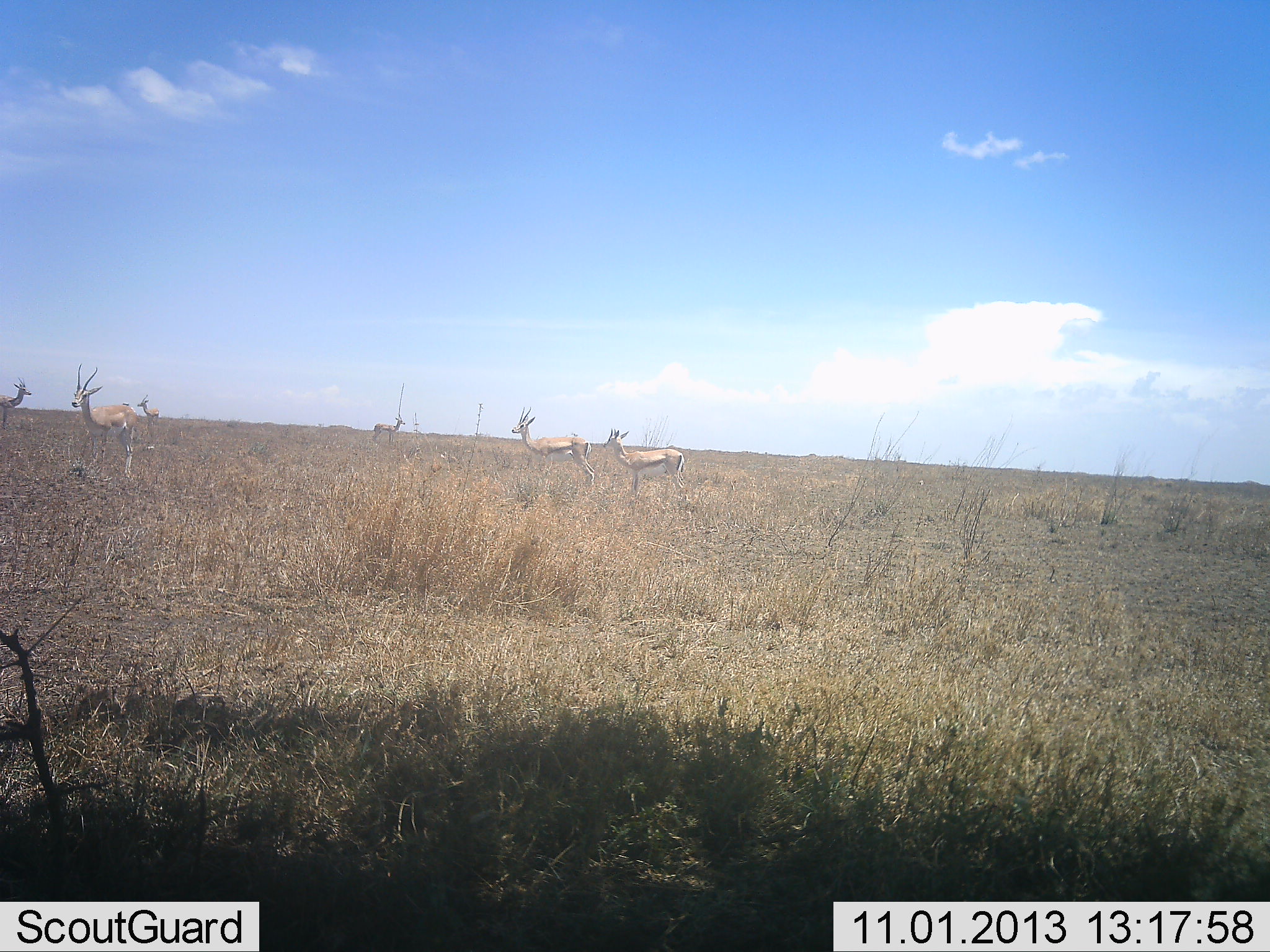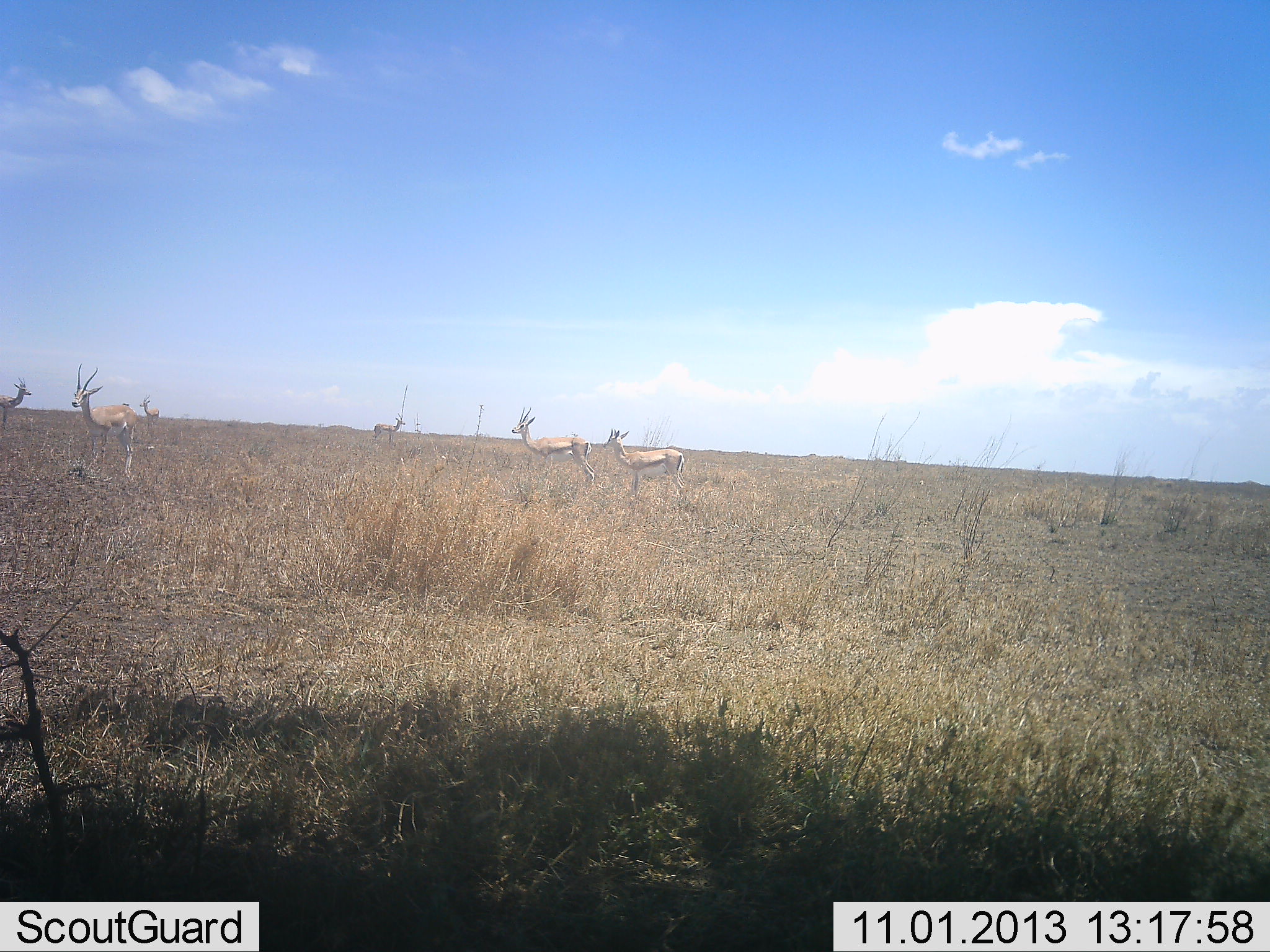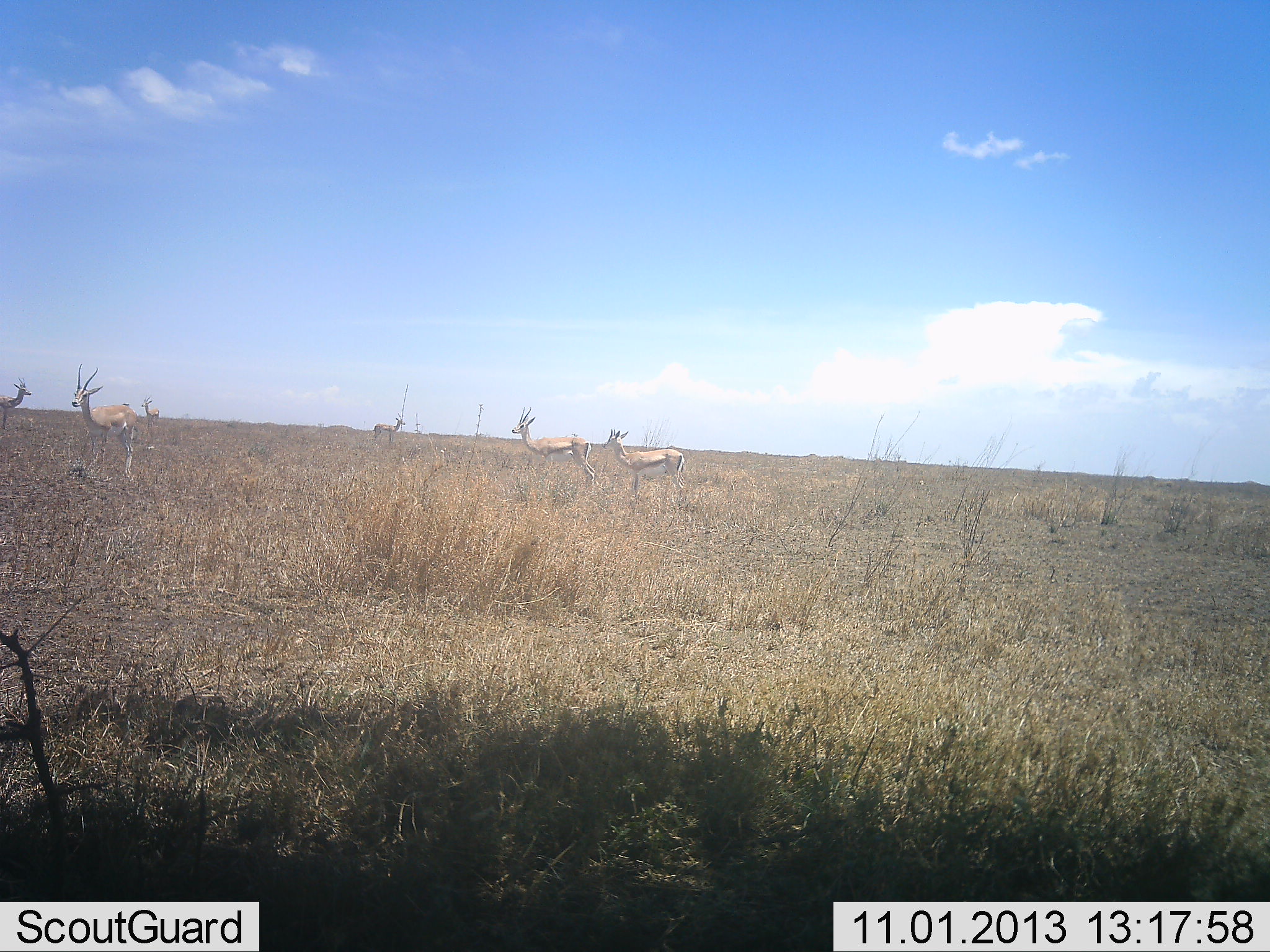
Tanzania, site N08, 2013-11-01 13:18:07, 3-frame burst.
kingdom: Animalia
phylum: Chordata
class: Mammalia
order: Artiodactyla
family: Bovidae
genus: Eudorcas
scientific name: Eudorcas thomsonii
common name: thomson's gazelle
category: gazellethomsons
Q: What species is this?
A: Gazellethomsons (thomson's gazelle) (Eudorcas thomsonii).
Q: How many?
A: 6.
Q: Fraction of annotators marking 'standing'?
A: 89%.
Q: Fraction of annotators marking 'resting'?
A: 11%.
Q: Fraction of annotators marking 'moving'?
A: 6%.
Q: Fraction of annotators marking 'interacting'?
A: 0%.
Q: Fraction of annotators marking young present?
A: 0%.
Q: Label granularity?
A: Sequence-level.